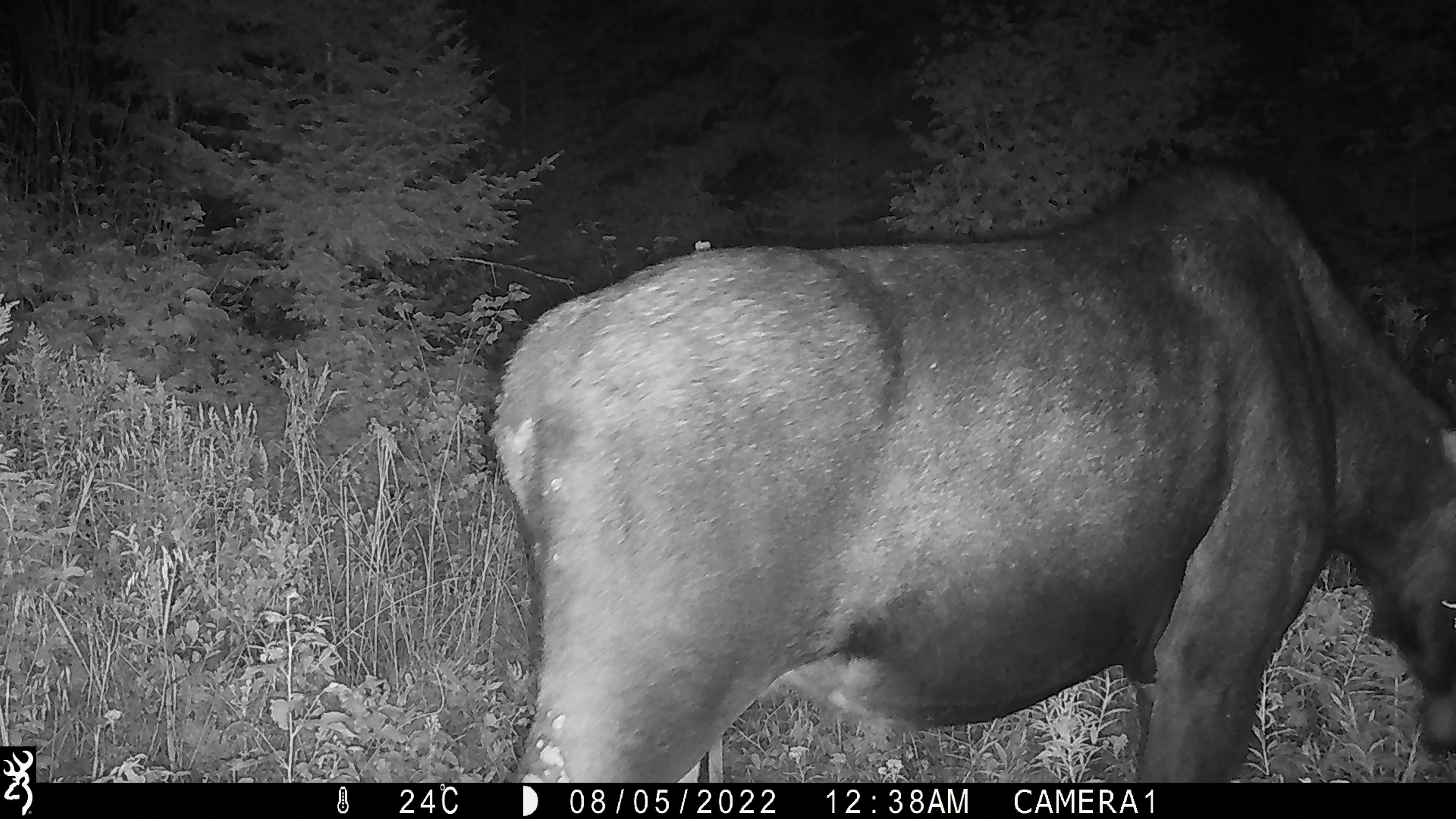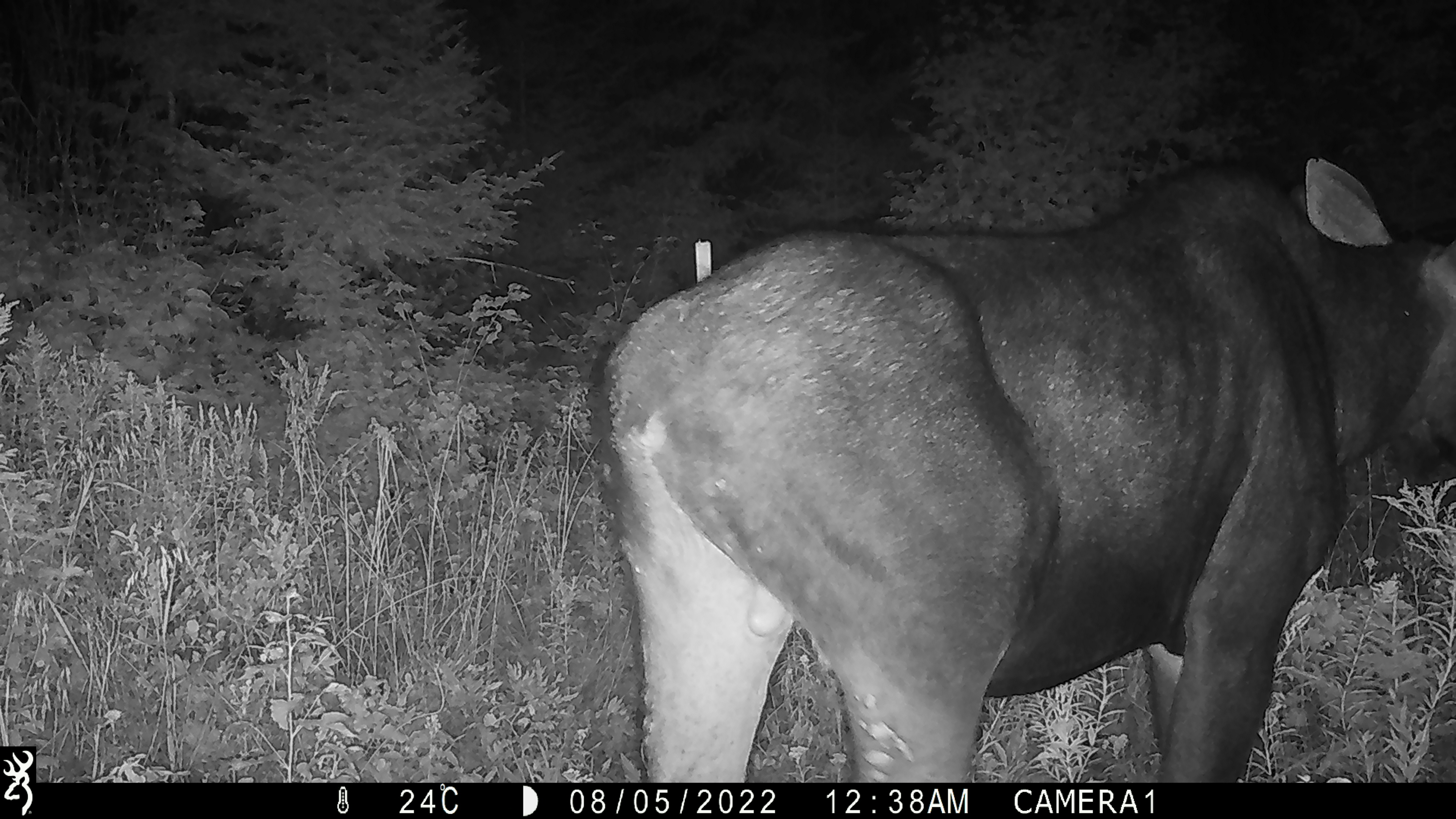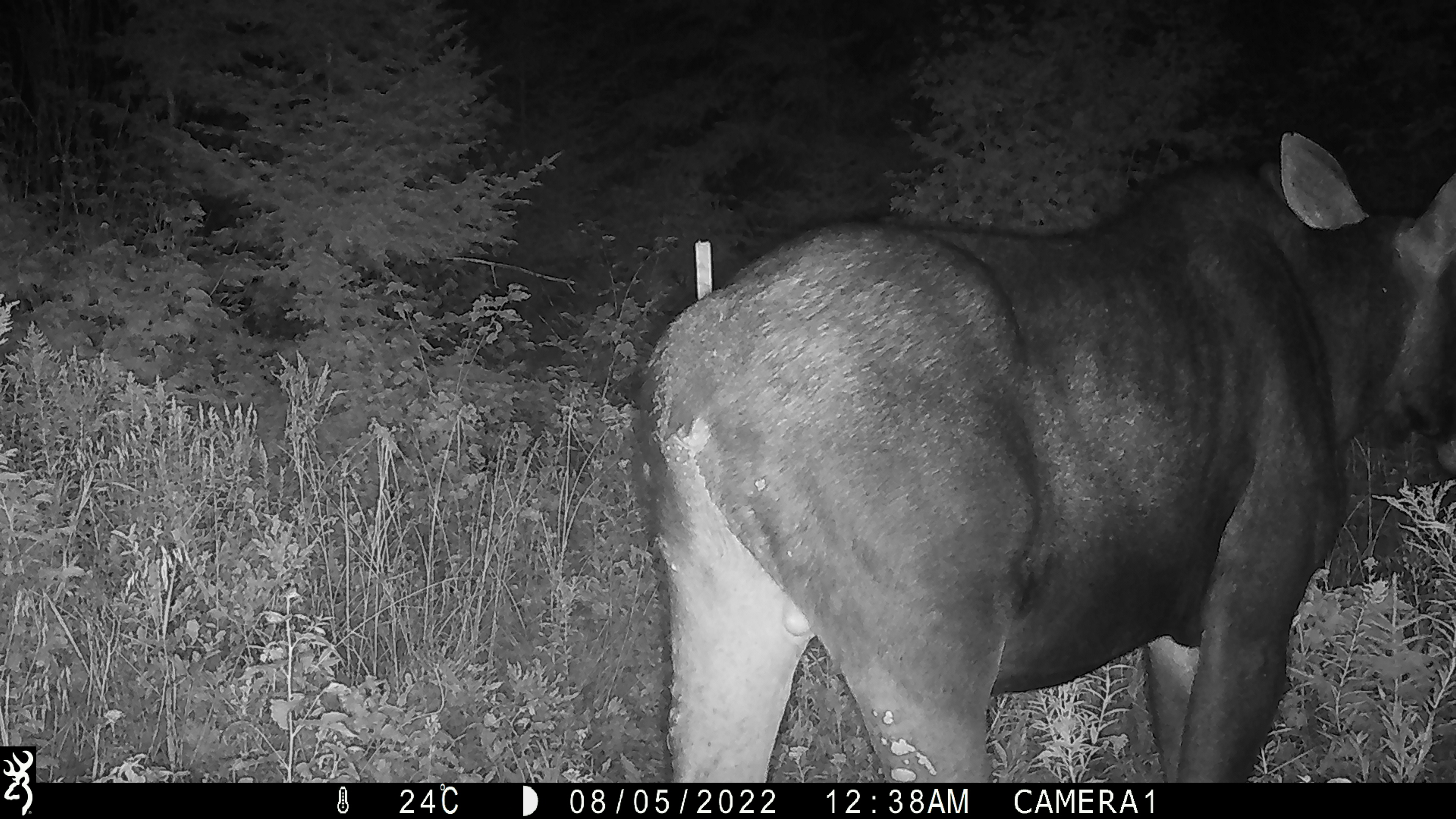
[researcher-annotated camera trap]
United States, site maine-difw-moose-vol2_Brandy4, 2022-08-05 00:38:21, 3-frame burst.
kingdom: Animalia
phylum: Chordata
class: Mammalia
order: Artiodactyla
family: Cervidae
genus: Alces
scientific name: Alces alces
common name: moose